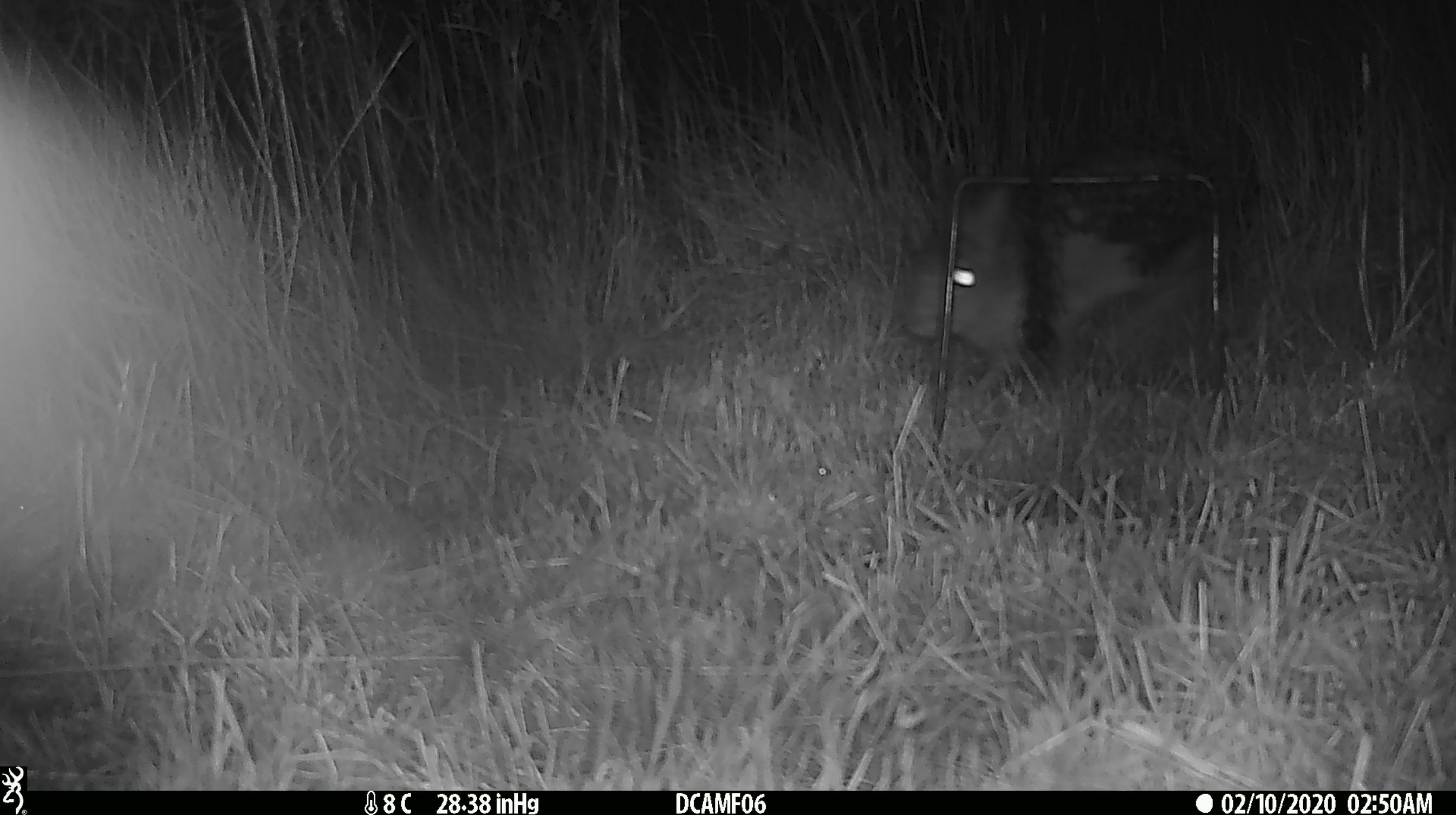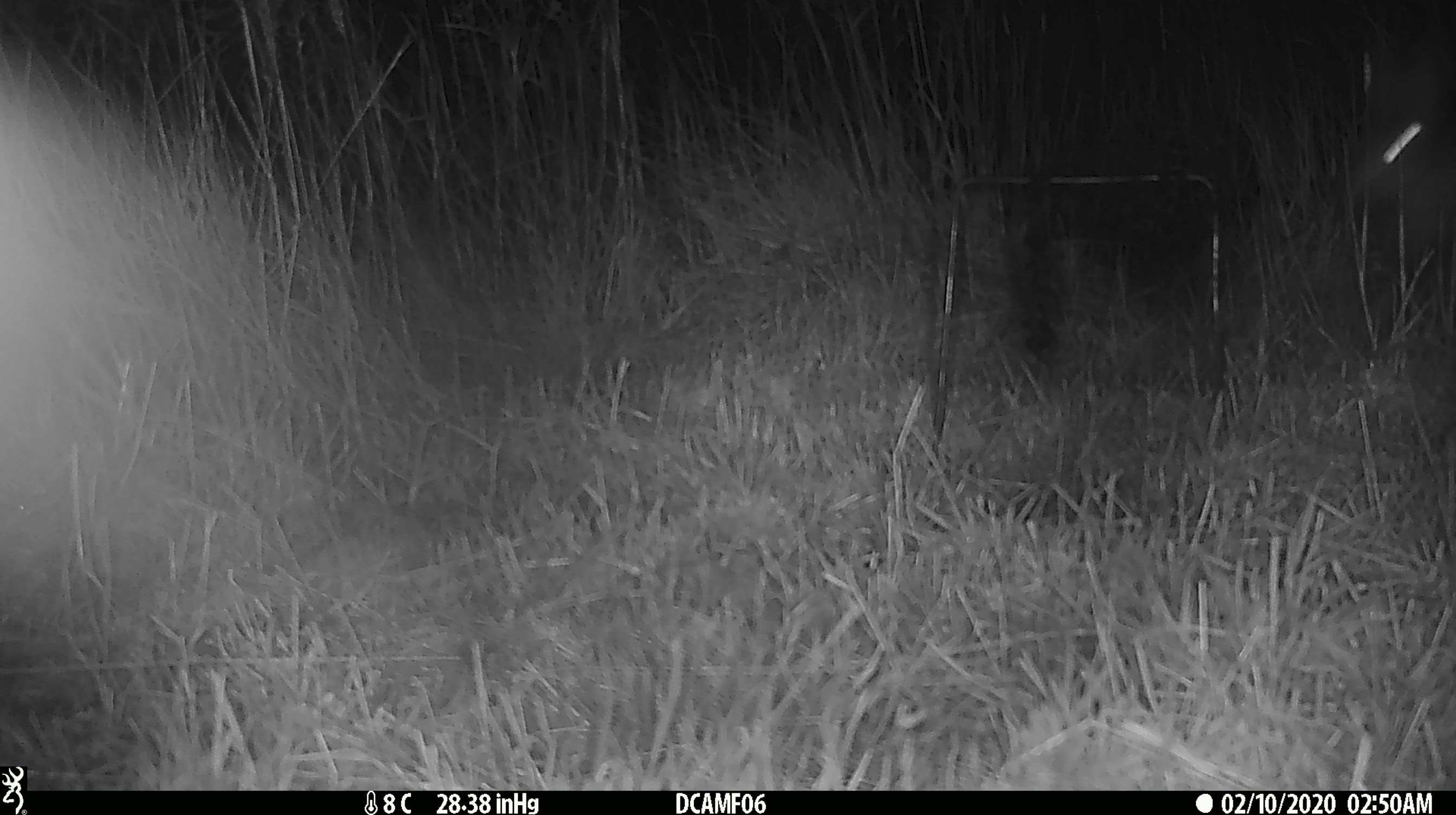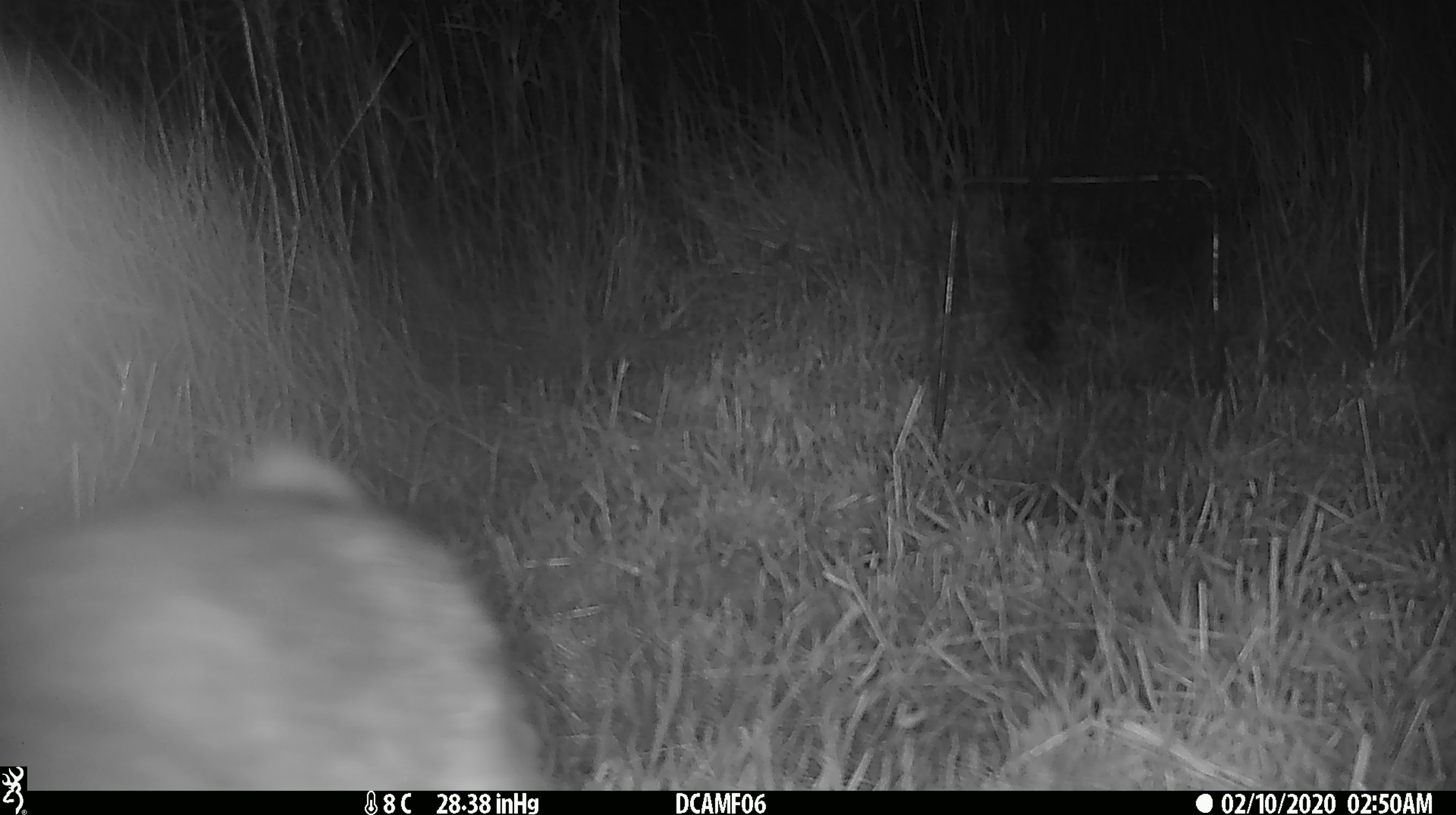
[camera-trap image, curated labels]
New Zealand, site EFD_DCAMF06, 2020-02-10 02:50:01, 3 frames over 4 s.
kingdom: Animalia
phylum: Chordata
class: Mammalia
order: Lagomorpha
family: Leporidae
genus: Oryctolagus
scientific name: Oryctolagus cuniculus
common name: european rabbit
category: rabbit